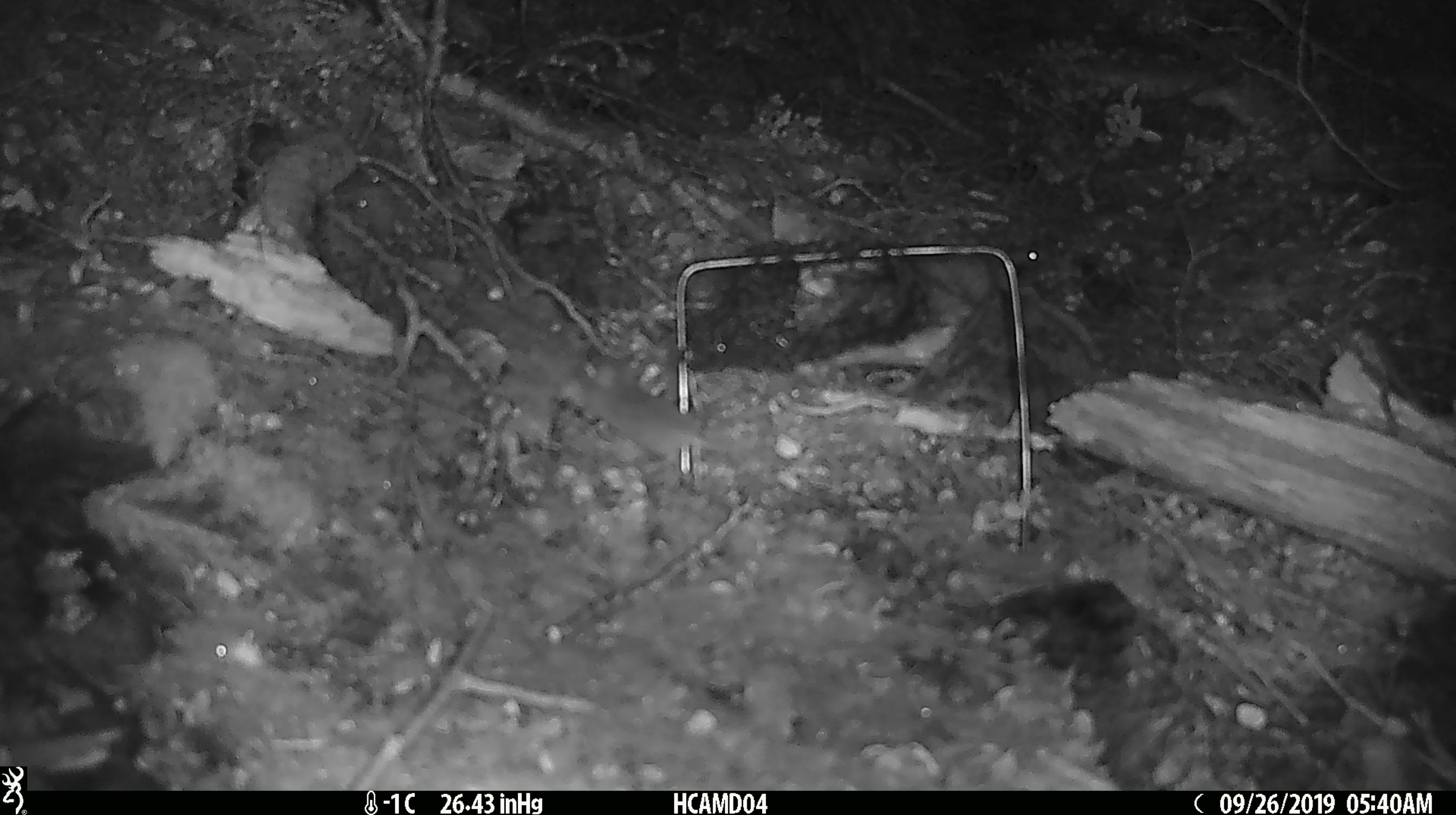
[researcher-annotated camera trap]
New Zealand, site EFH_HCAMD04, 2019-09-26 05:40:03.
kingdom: Animalia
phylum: Chordata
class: Mammalia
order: Rodentia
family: Muridae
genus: Mus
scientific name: Mus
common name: mouse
Mouse (Mus).